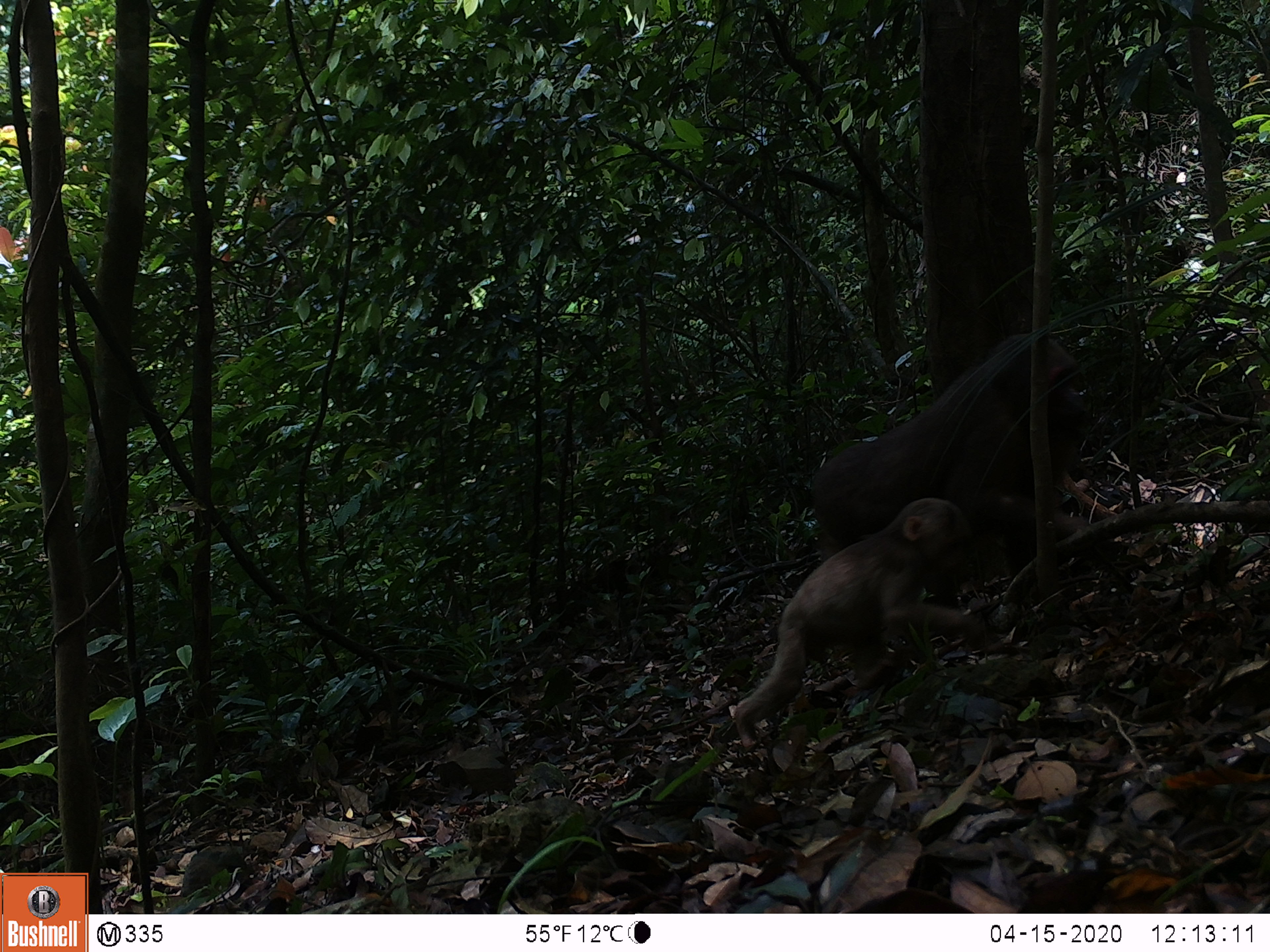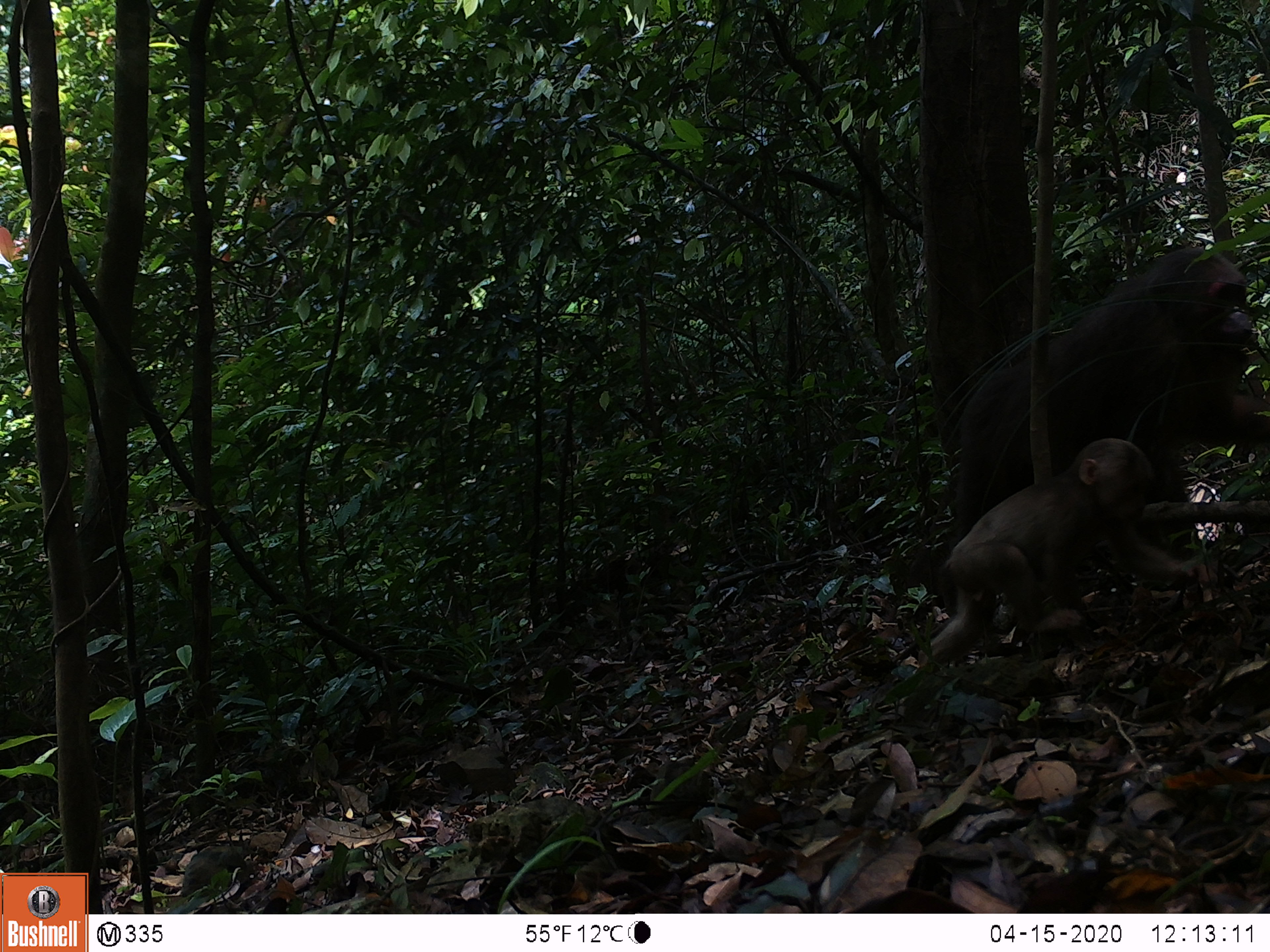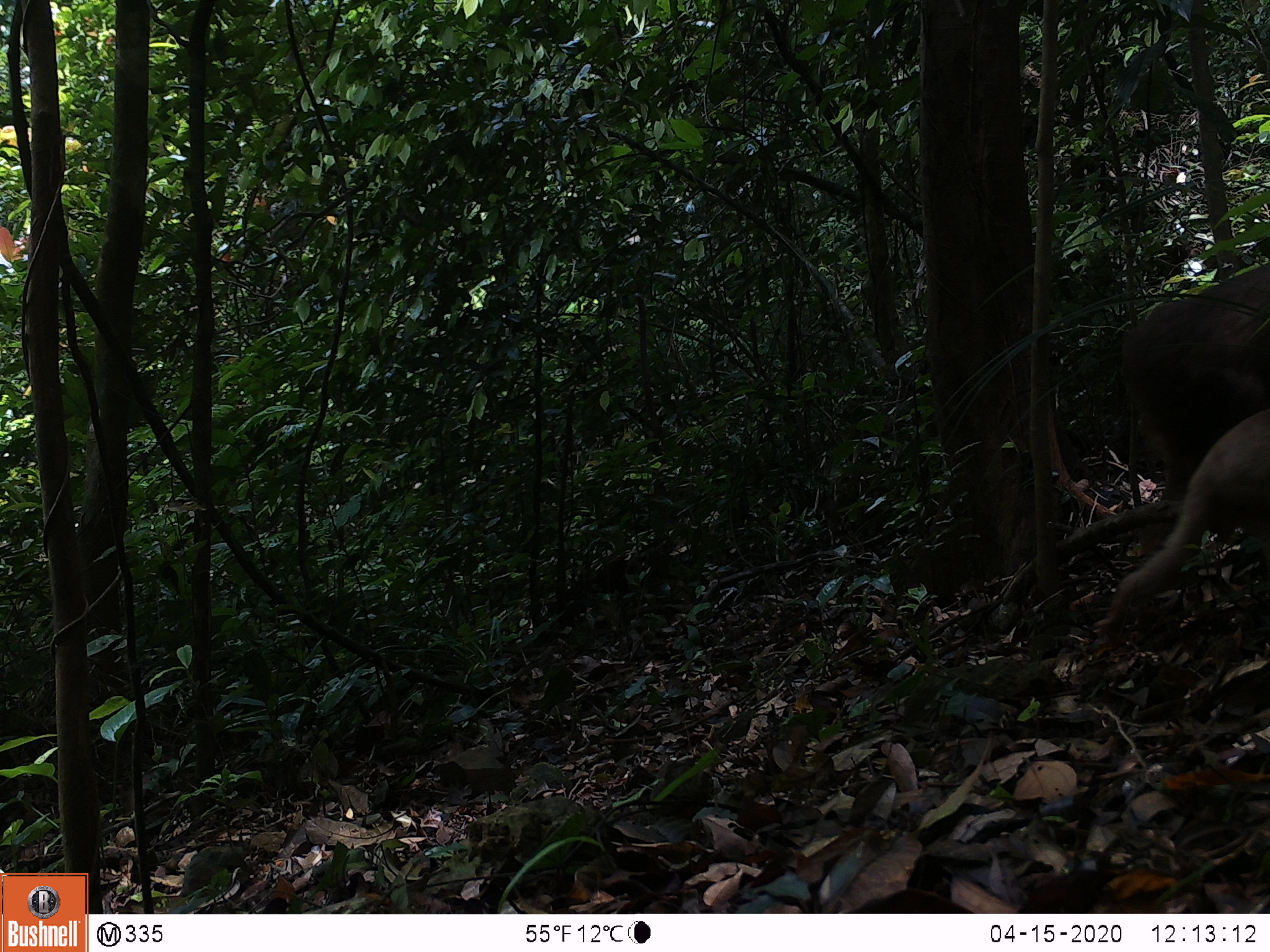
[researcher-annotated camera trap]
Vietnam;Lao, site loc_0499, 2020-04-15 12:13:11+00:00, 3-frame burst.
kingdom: Animalia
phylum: Chordata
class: Mammalia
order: Primates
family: Cercopithecidae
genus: Macaca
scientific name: Macaca arctoides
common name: stump-tailed macaque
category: stump tailed macaque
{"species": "stump tailed macaque (stump-tailed macaque) (Macaca arctoides)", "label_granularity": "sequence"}